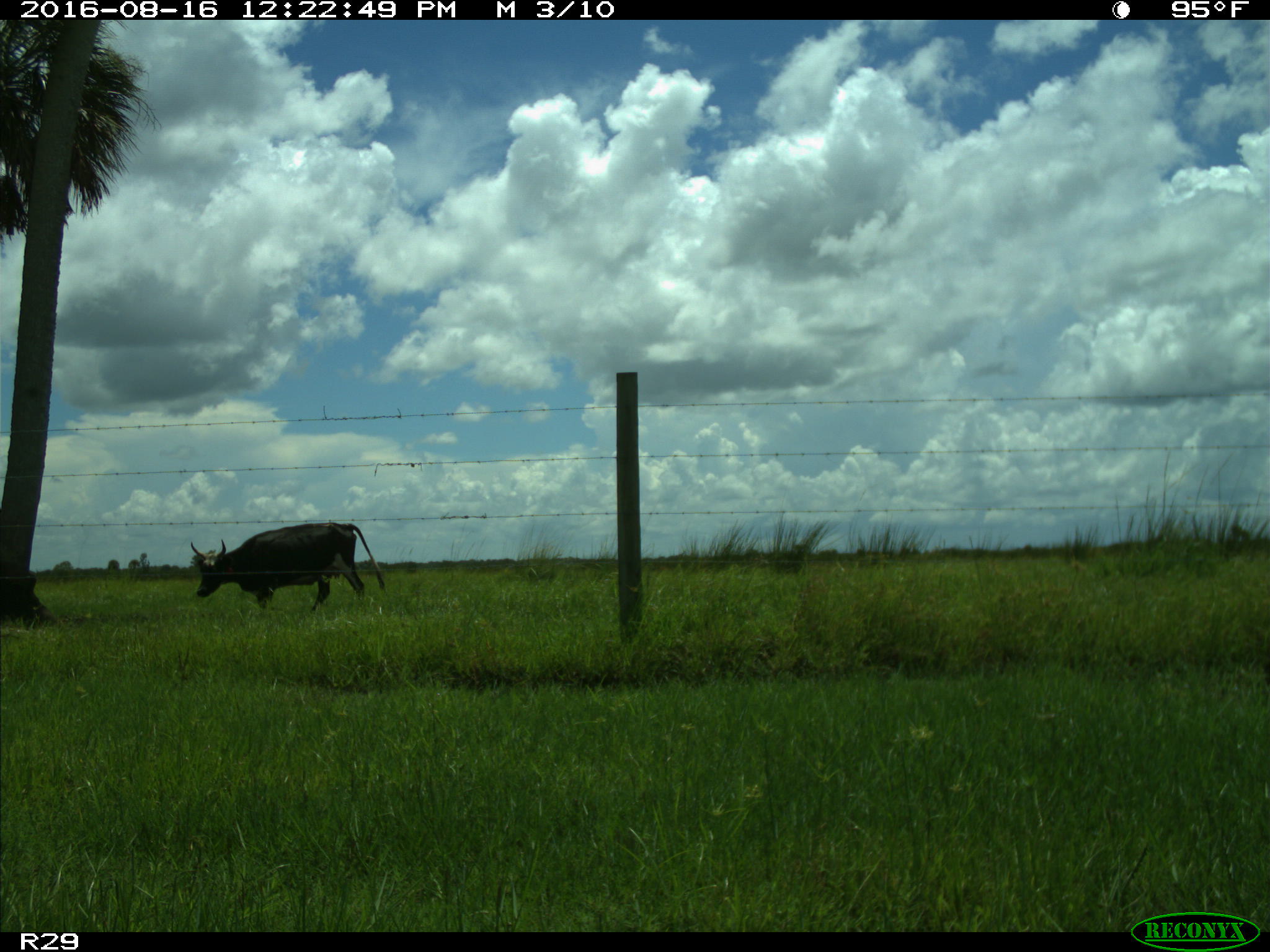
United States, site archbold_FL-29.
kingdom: Animalia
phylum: Chordata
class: Mammalia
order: Artiodactyla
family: Bovidae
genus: Bos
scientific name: Bos taurus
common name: domestic cow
Bos taurus (domestic cow).